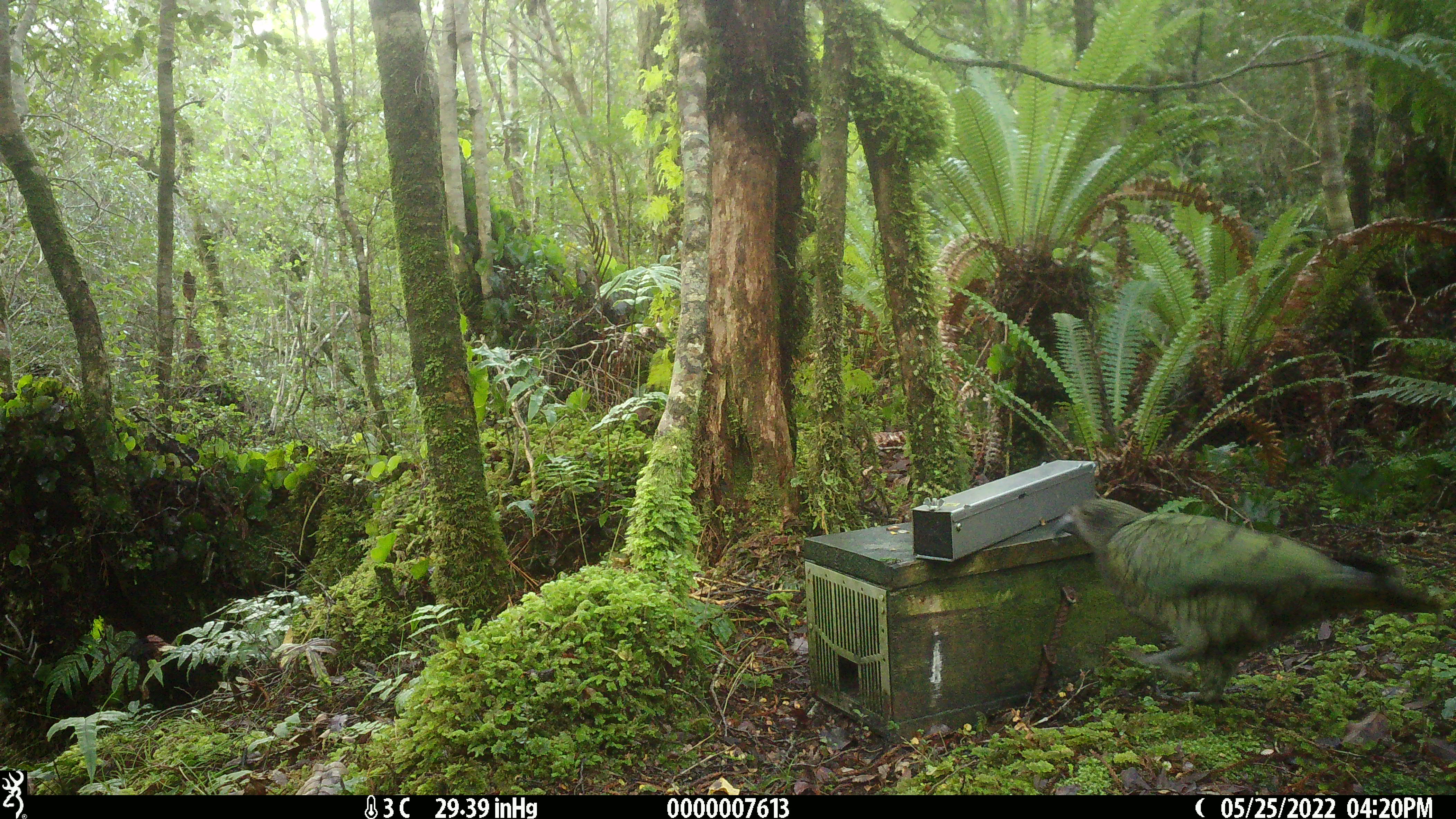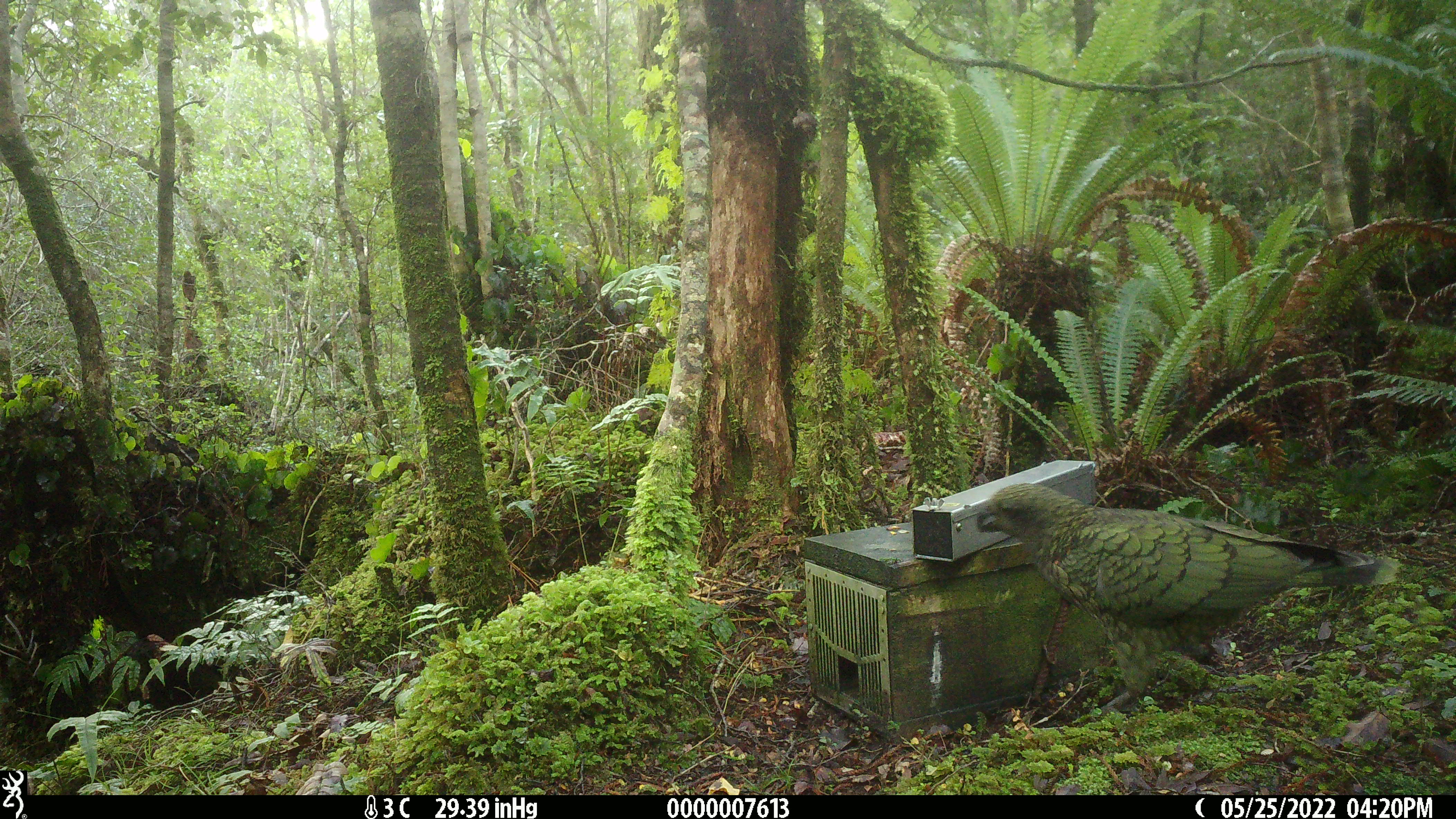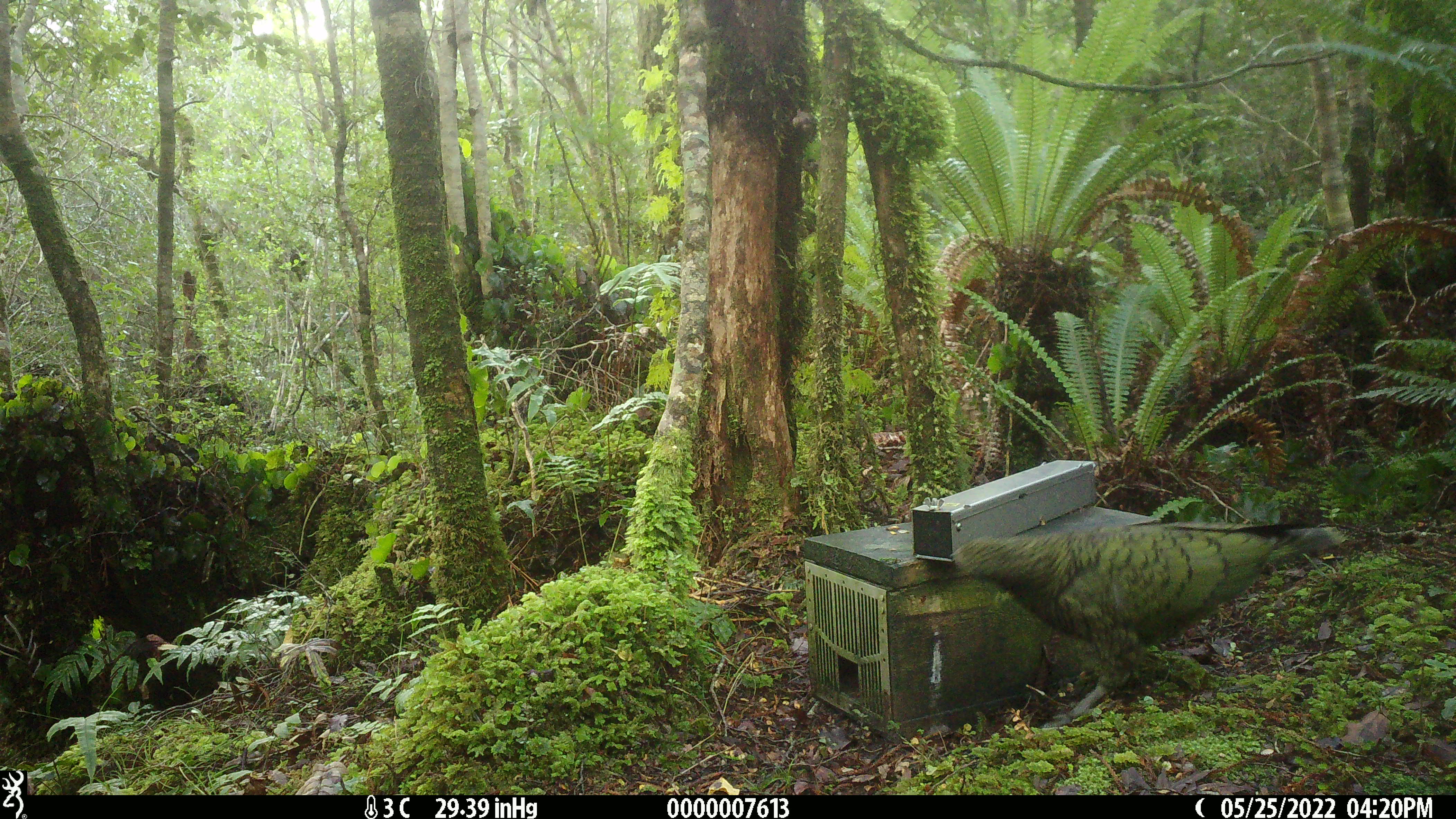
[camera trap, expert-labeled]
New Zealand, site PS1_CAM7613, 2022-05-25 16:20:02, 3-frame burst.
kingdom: Animalia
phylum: Chordata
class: Aves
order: Psittaciformes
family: Strigopidae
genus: Nestor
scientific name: Nestor notabilis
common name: kea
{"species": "kea (Nestor notabilis)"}